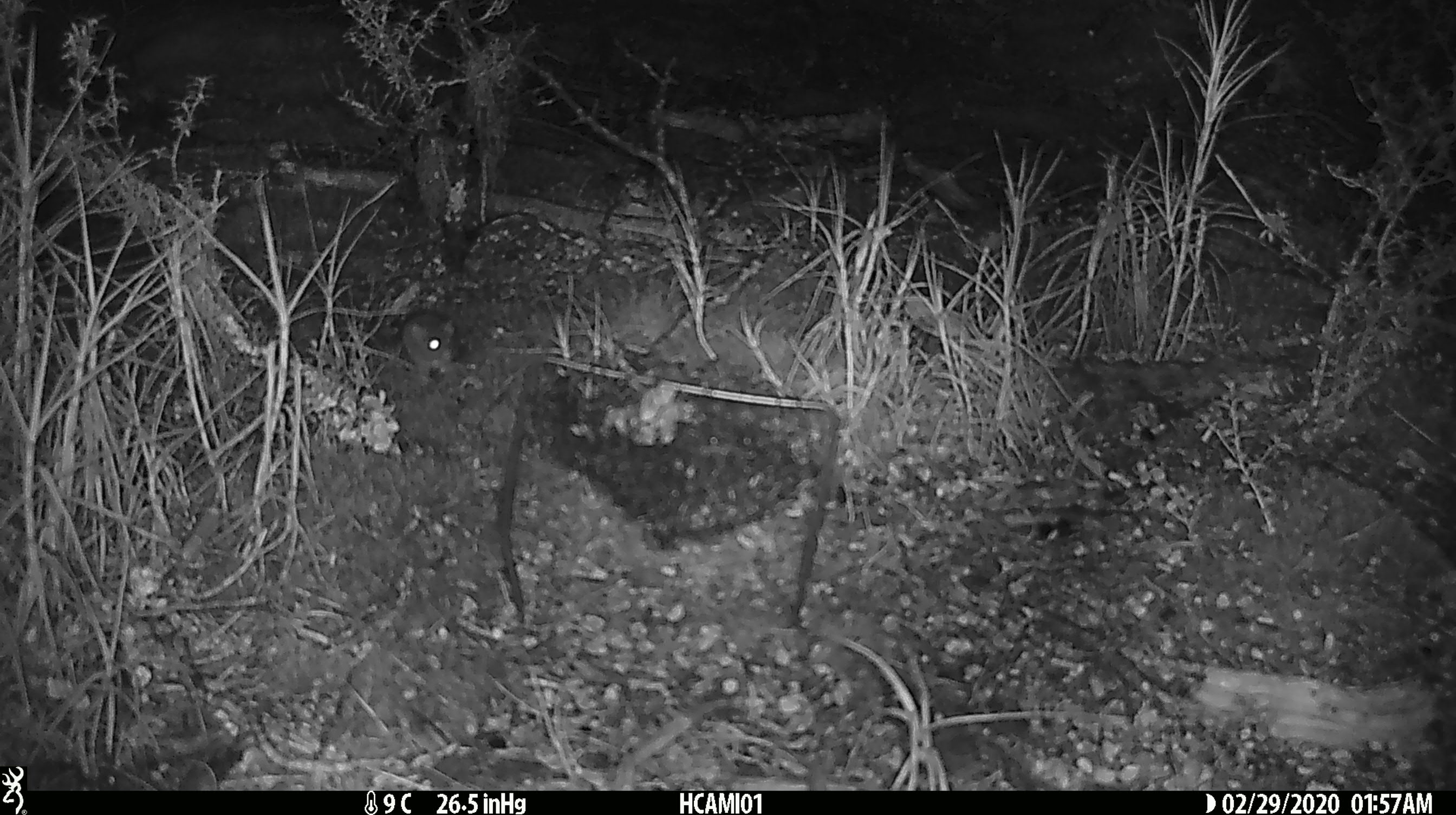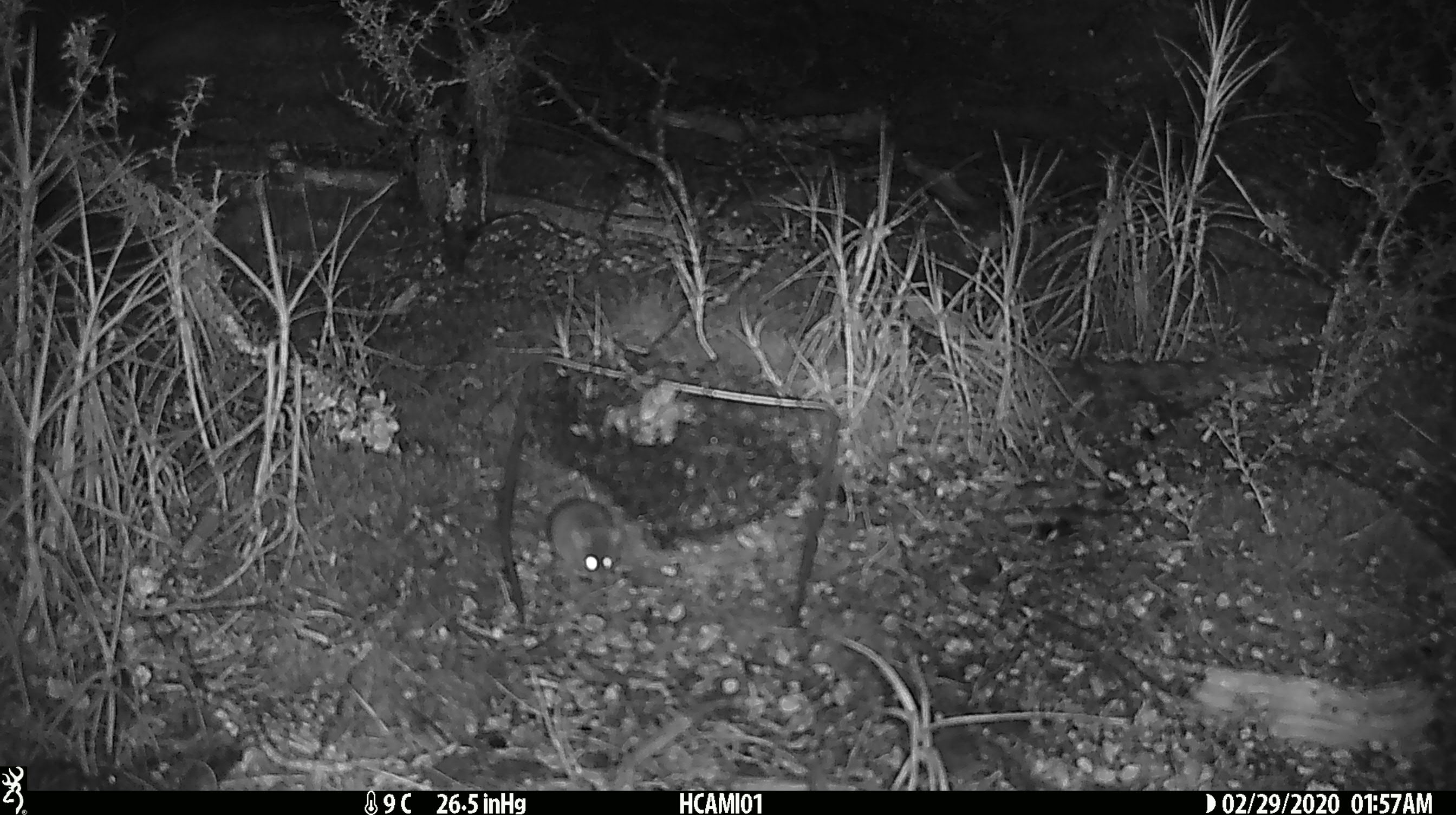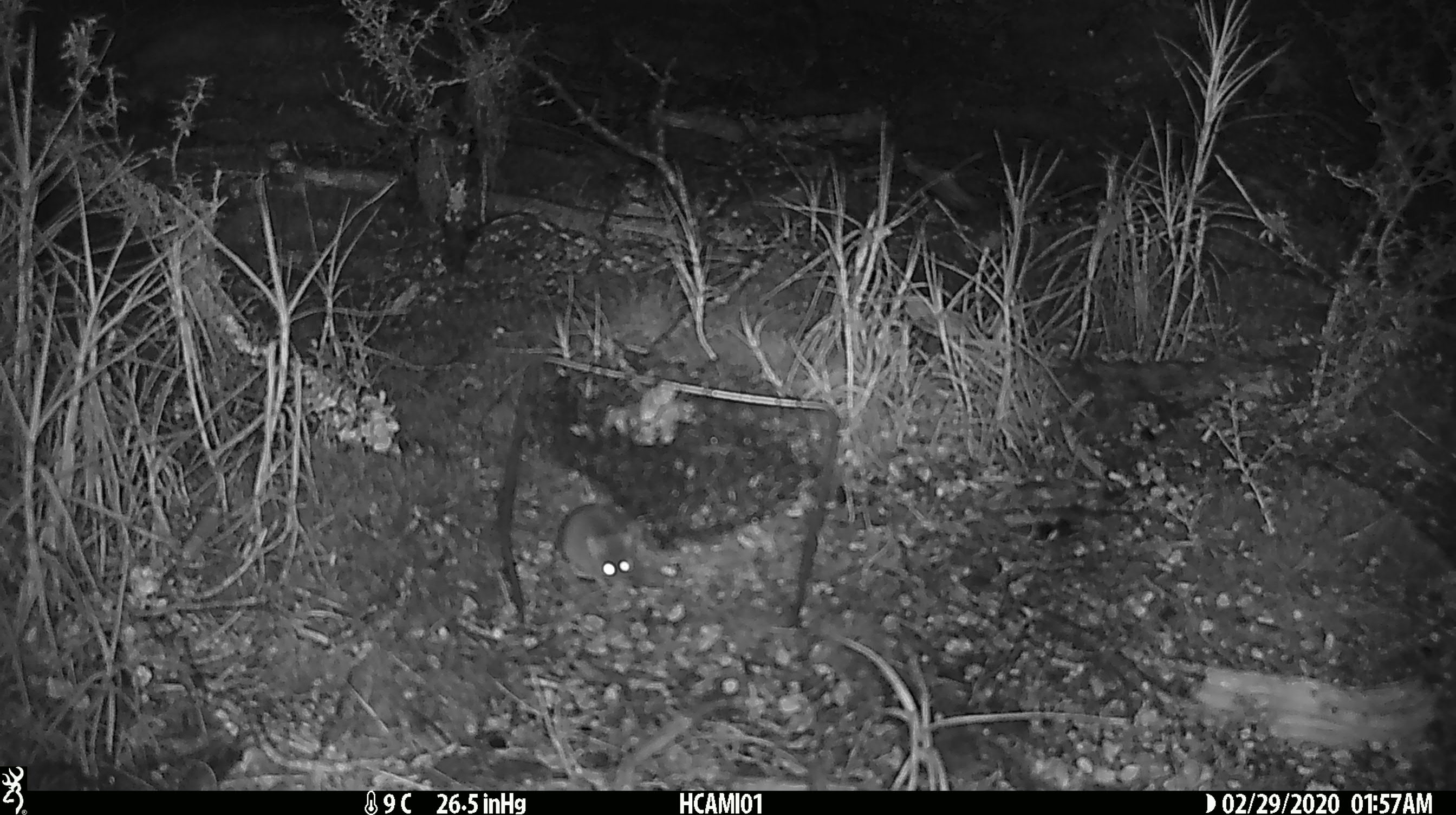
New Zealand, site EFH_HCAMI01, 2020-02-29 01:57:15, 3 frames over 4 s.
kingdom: Animalia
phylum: Chordata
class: Mammalia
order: Rodentia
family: Muridae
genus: Mus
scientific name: Mus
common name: mouse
Mouse (Mus).